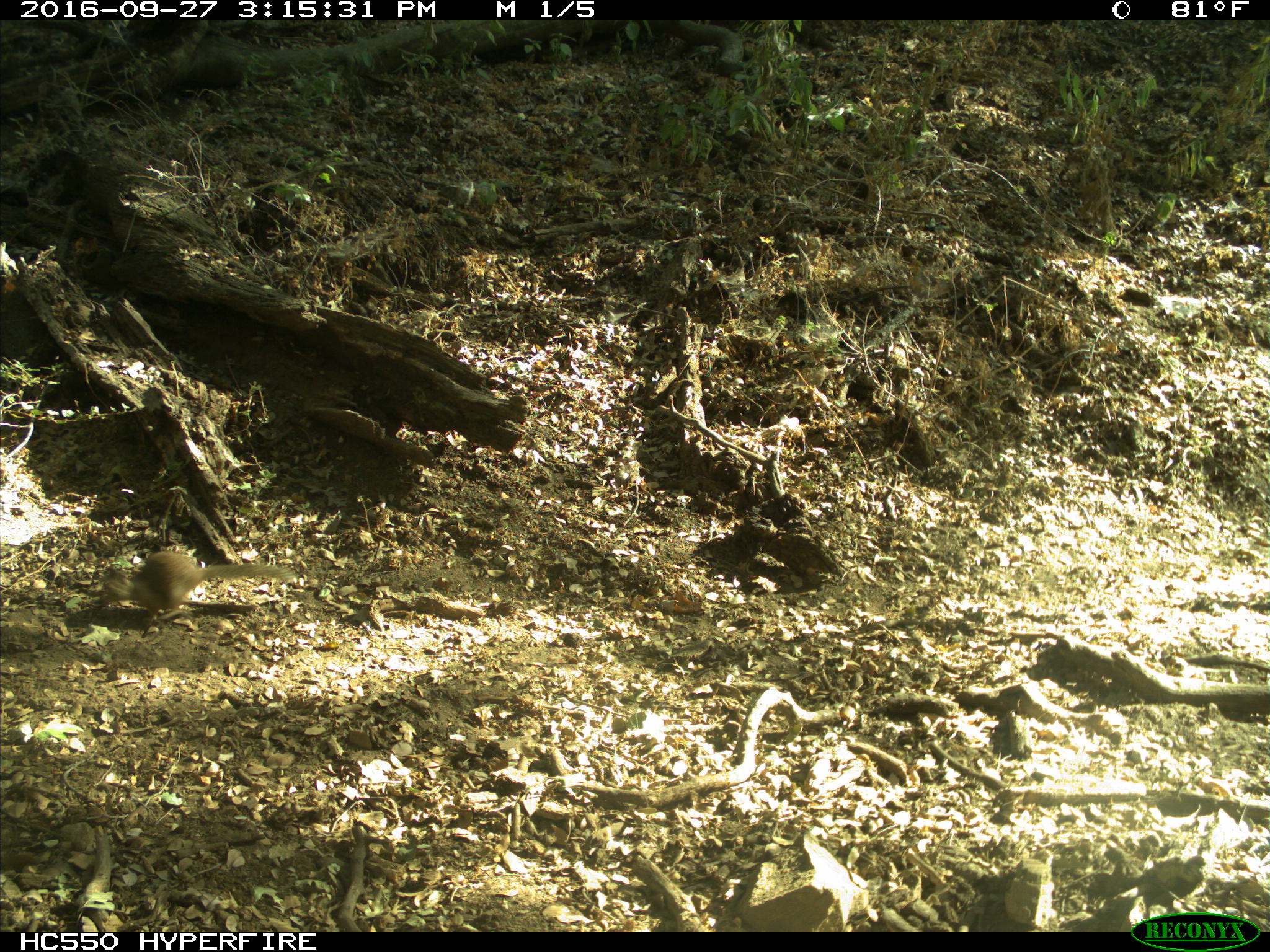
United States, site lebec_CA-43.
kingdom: Animalia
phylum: Chordata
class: Mammalia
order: Rodentia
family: Sciuridae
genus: Otospermophilus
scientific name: Otospermophilus beecheyi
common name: california ground squirrel